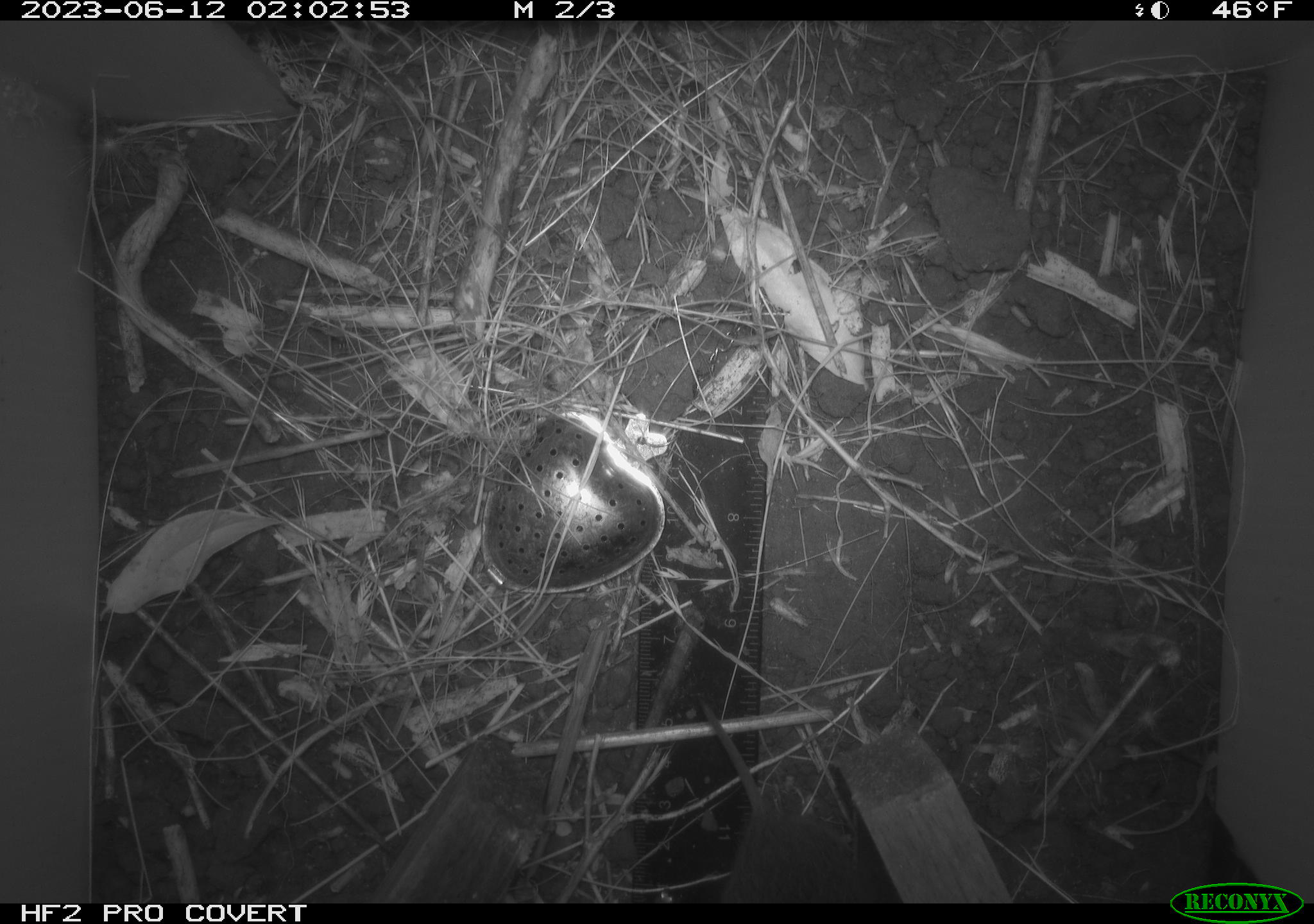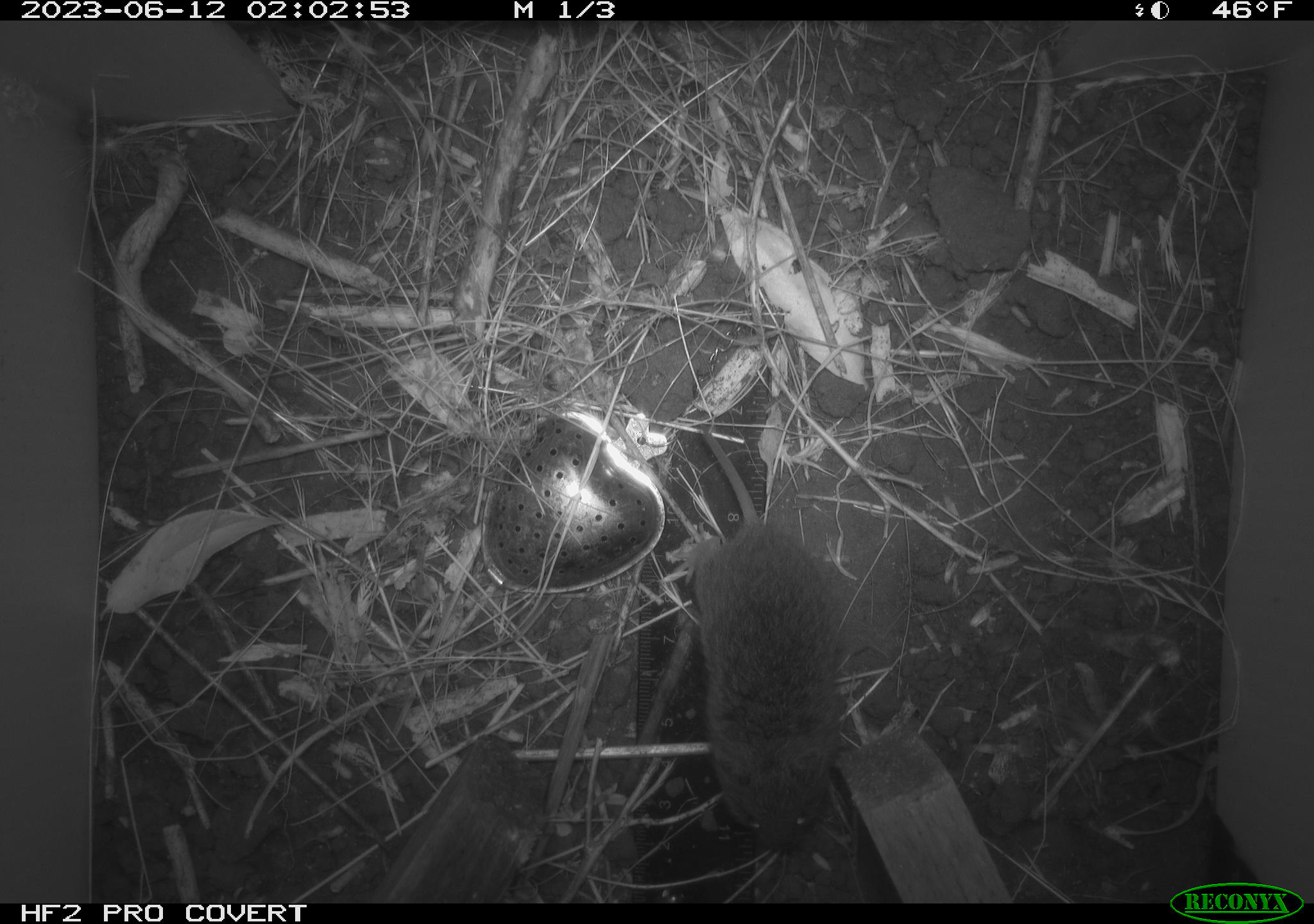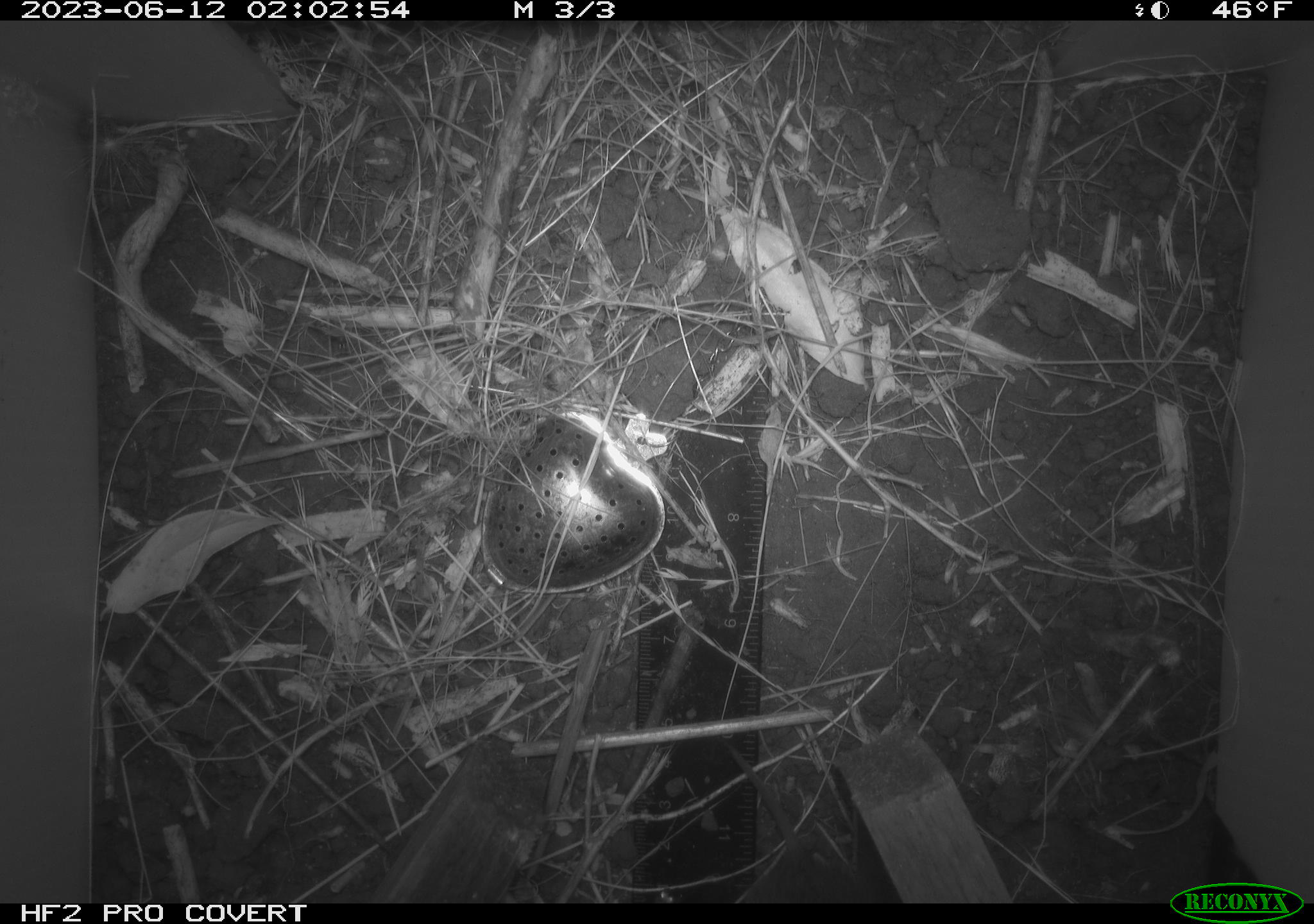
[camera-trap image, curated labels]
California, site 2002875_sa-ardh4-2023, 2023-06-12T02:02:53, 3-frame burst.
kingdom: Animalia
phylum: Chordata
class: Mammalia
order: Rodentia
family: Cricetidae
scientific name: Arvicolinae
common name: voles, lemmings, and muskrats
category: arvicolinae subfamily